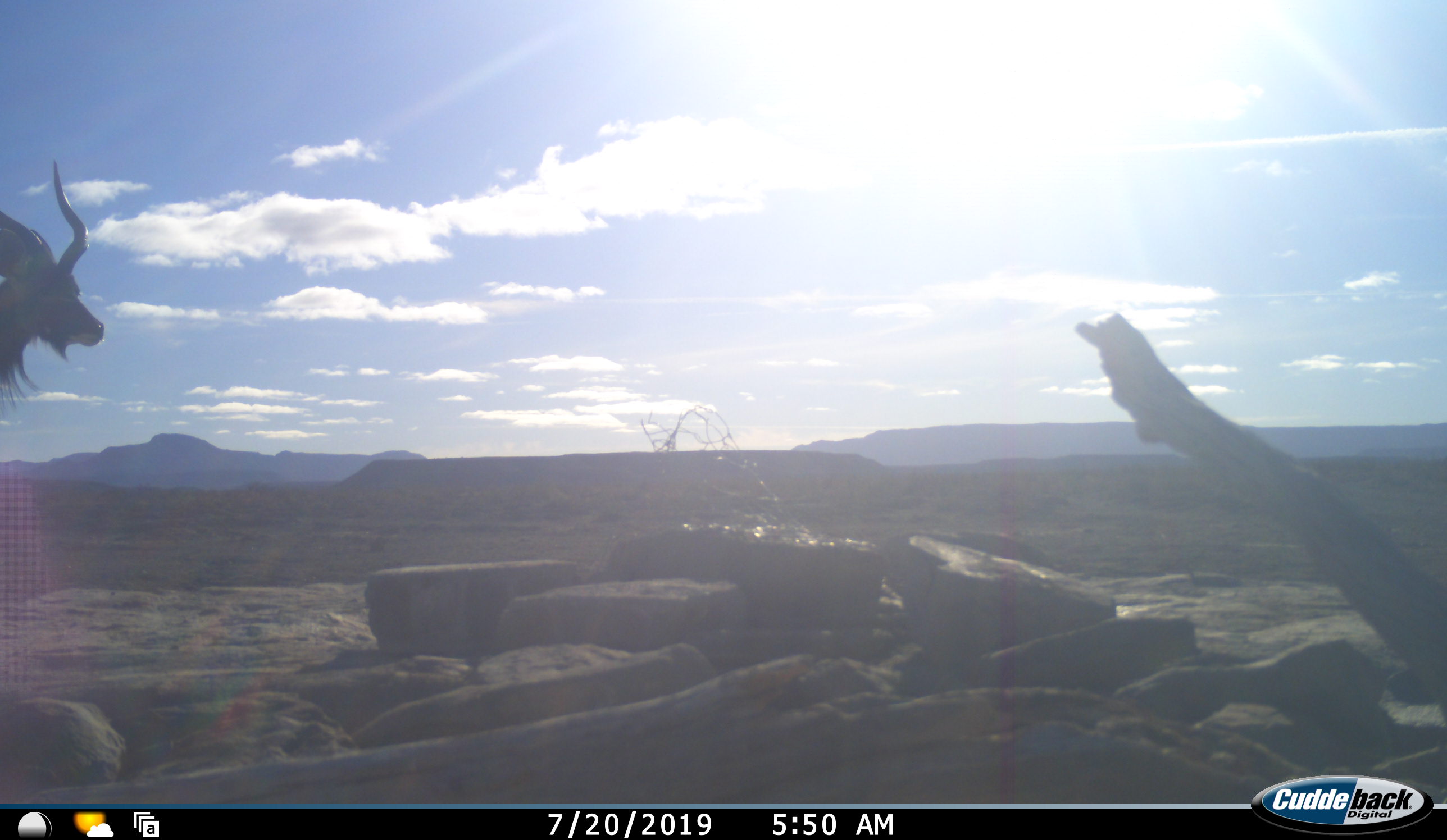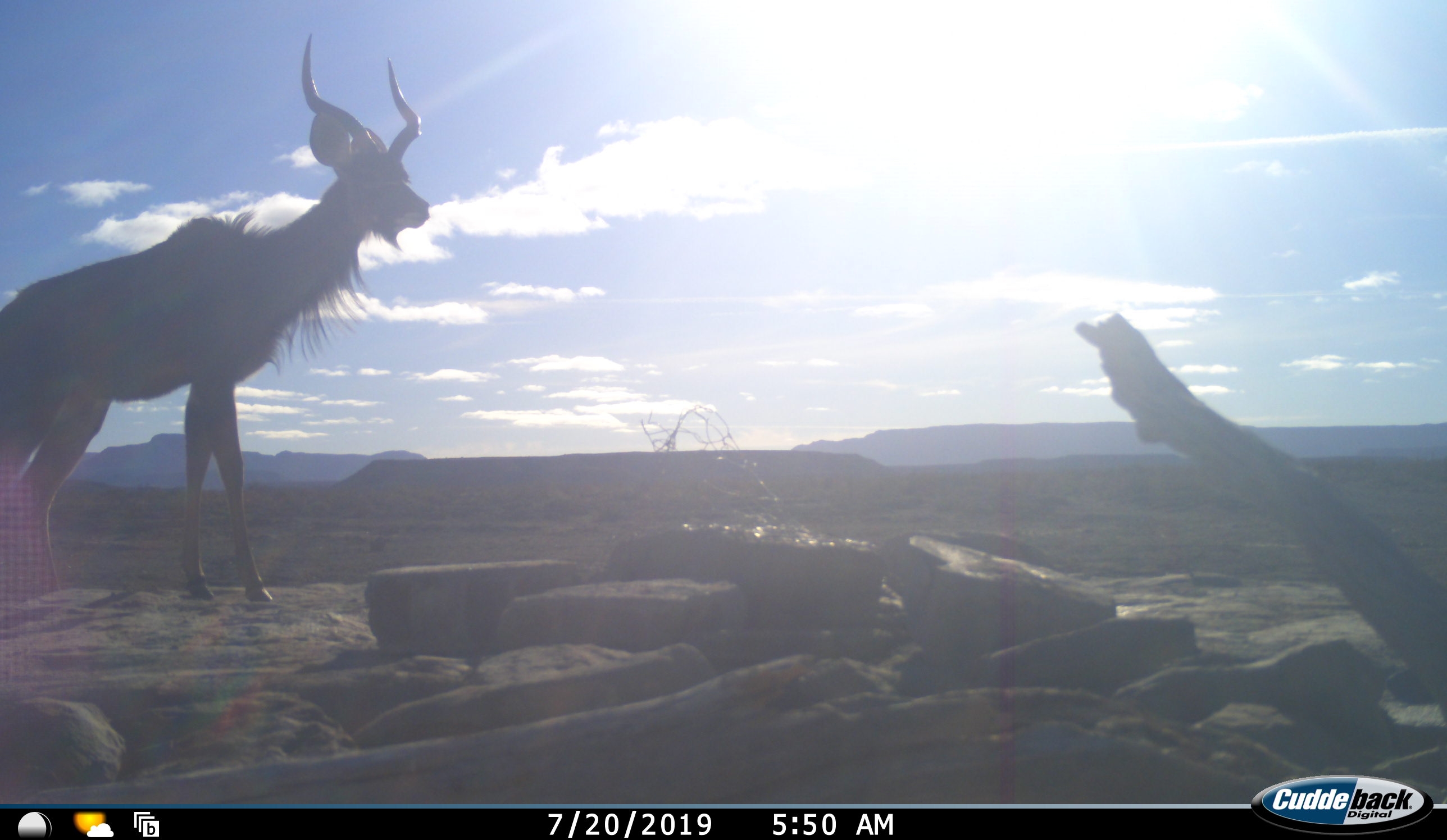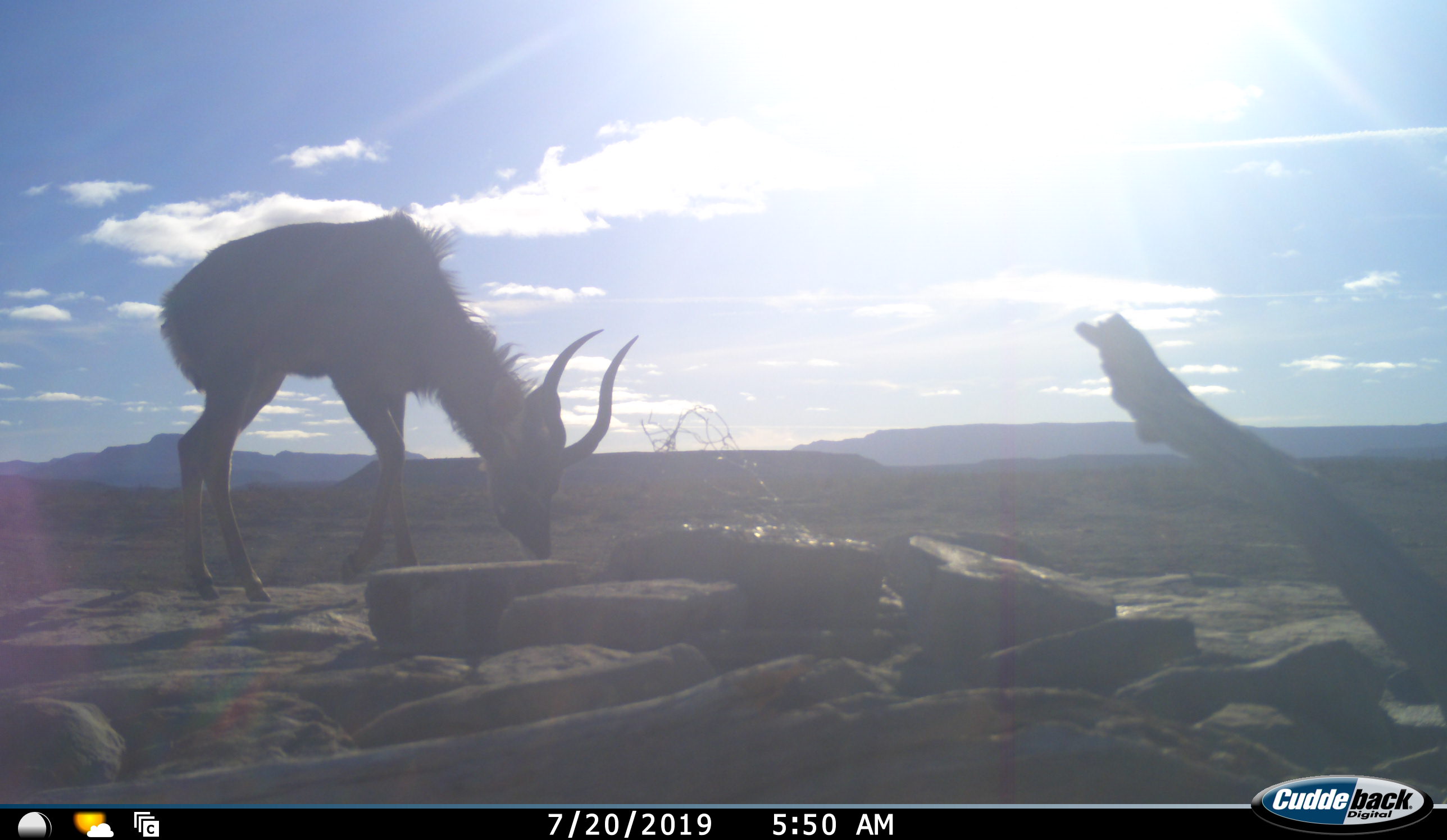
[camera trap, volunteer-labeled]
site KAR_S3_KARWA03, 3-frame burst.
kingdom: Animalia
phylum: Chordata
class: Mammalia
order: Artiodactyla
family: Bovidae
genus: Tragelaphus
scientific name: Tragelaphus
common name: kudu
Kudu (Tragelaphus), count 1. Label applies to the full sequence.